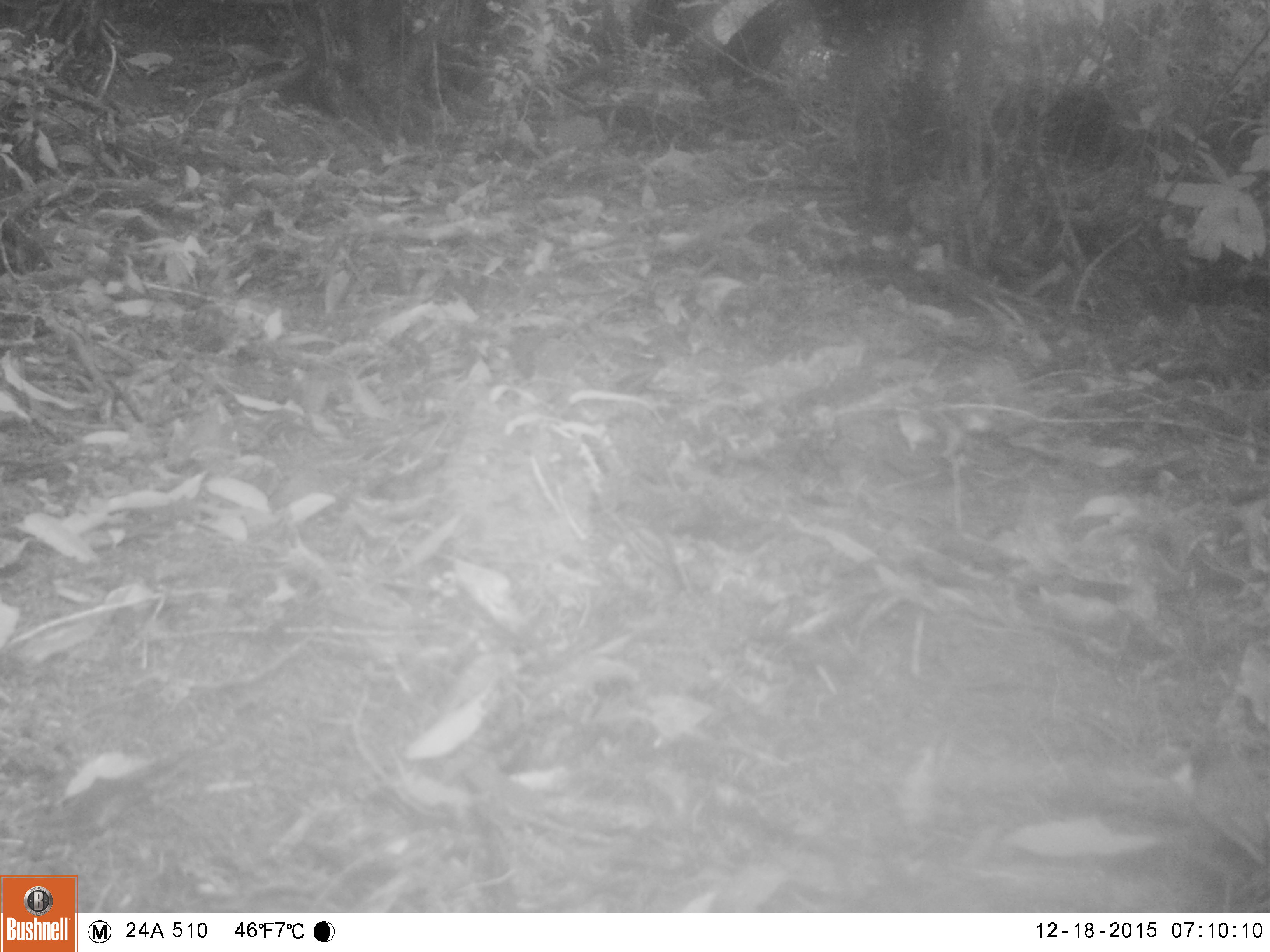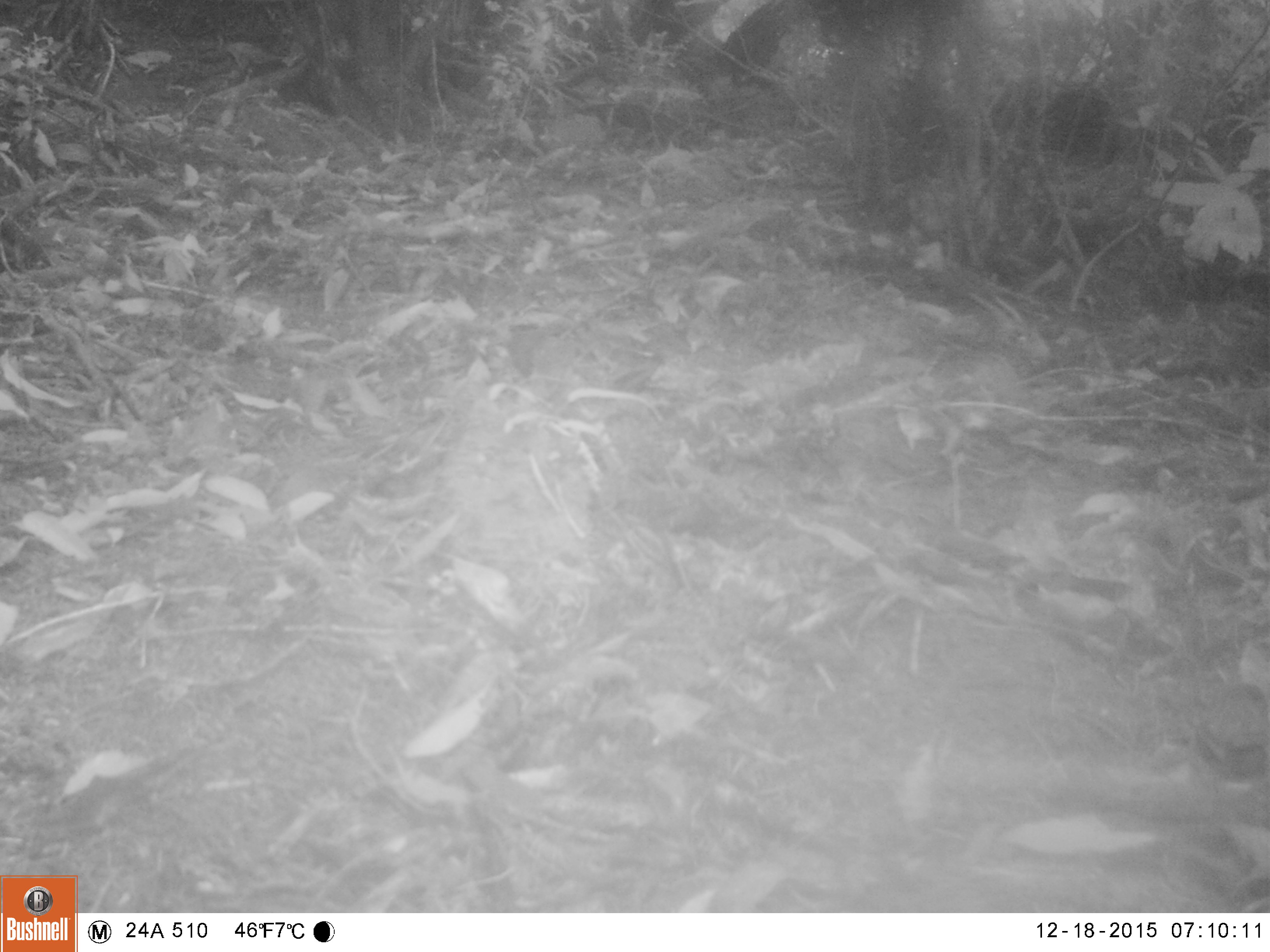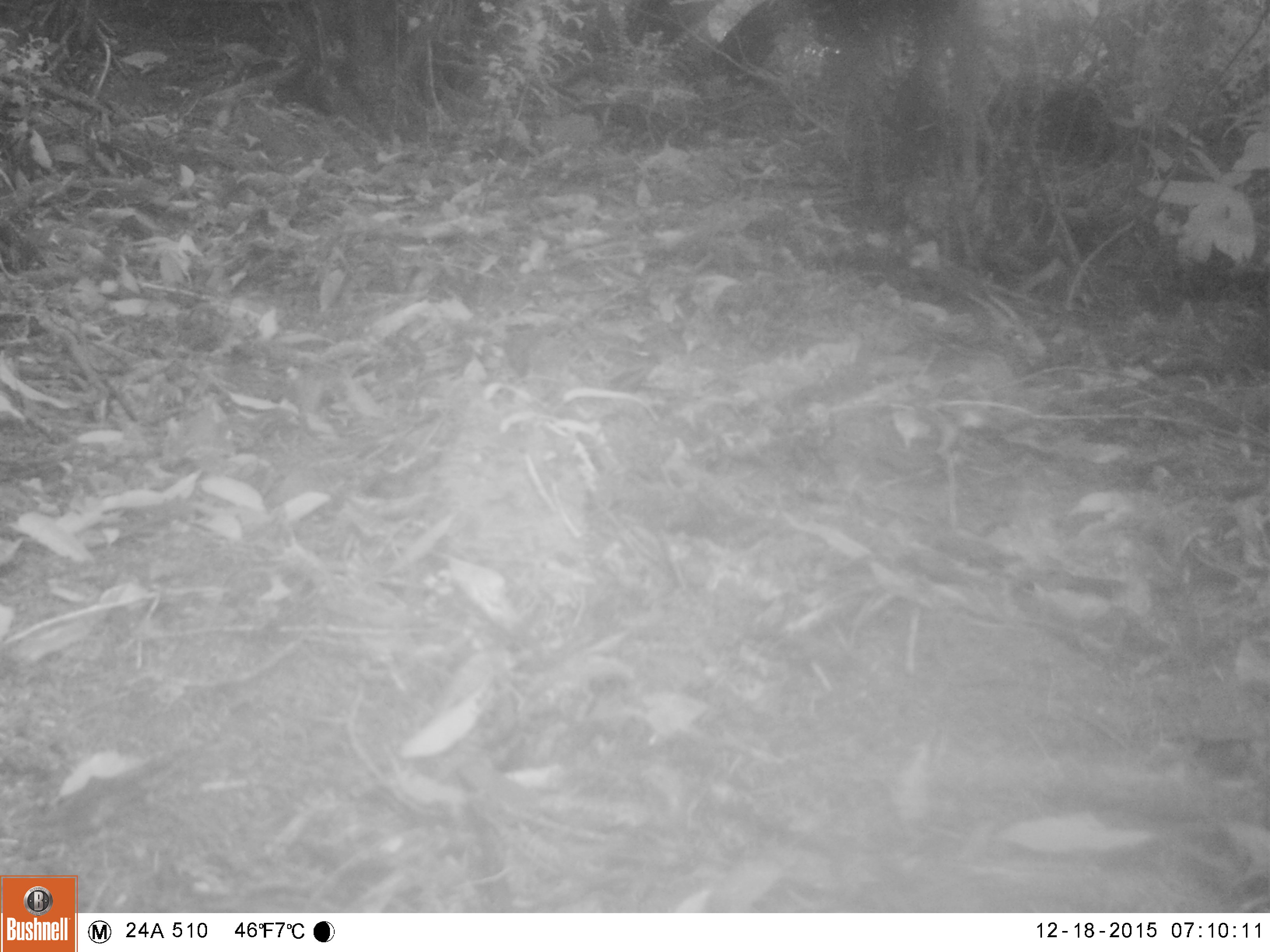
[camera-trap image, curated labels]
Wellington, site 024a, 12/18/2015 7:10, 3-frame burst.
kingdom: Animalia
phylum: Chordata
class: Aves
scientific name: Aves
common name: bird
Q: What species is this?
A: Bird (Aves).